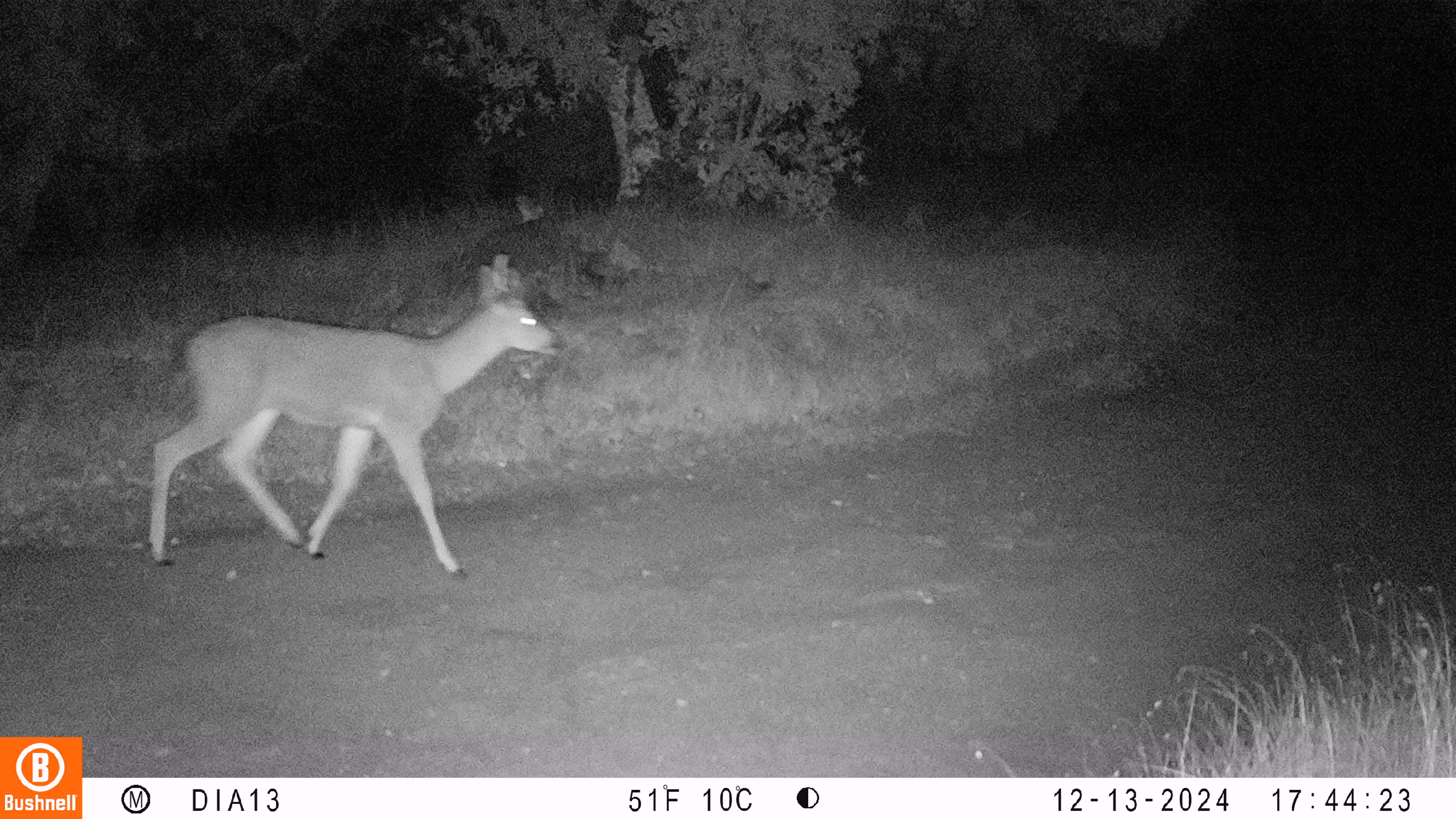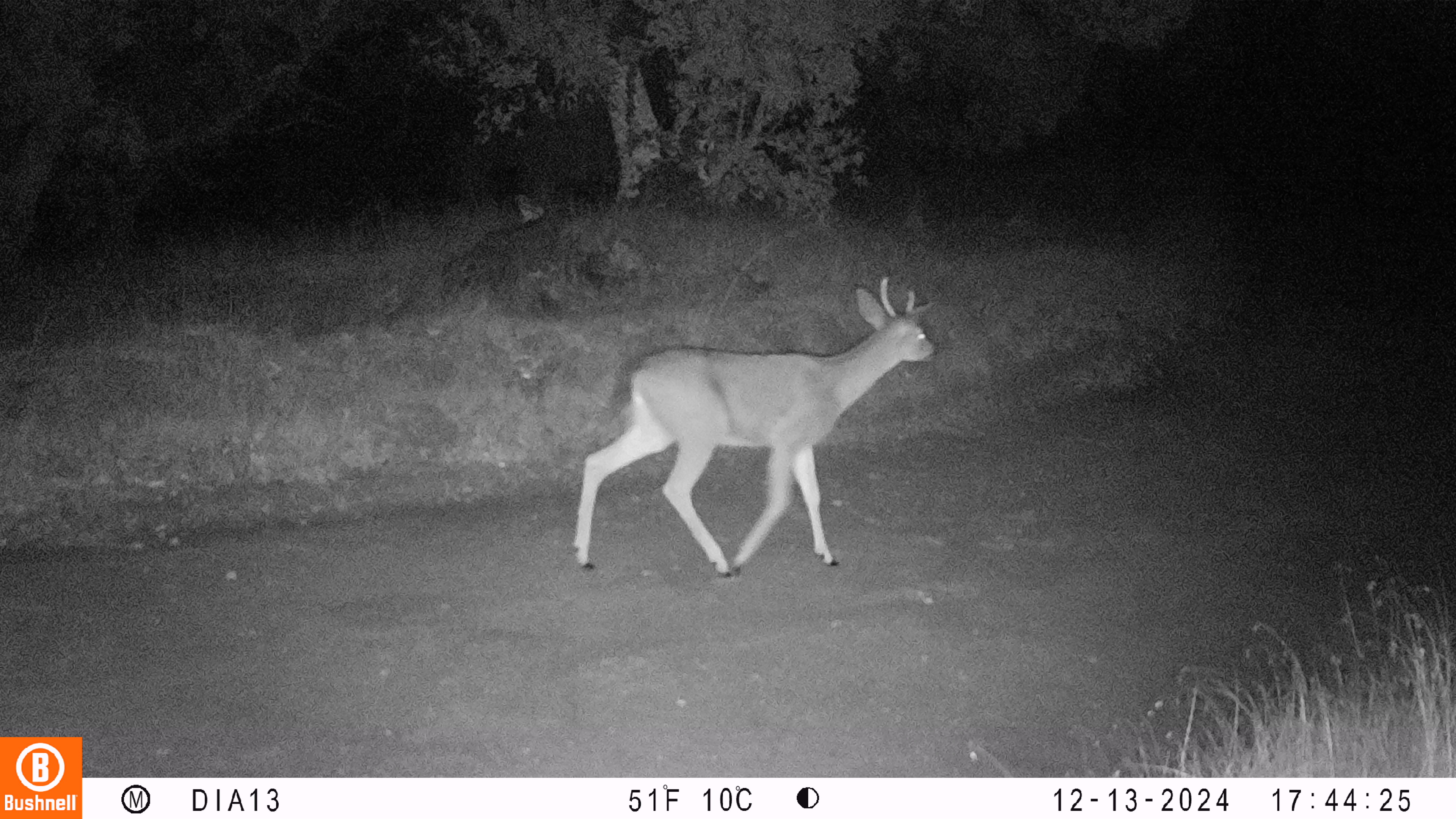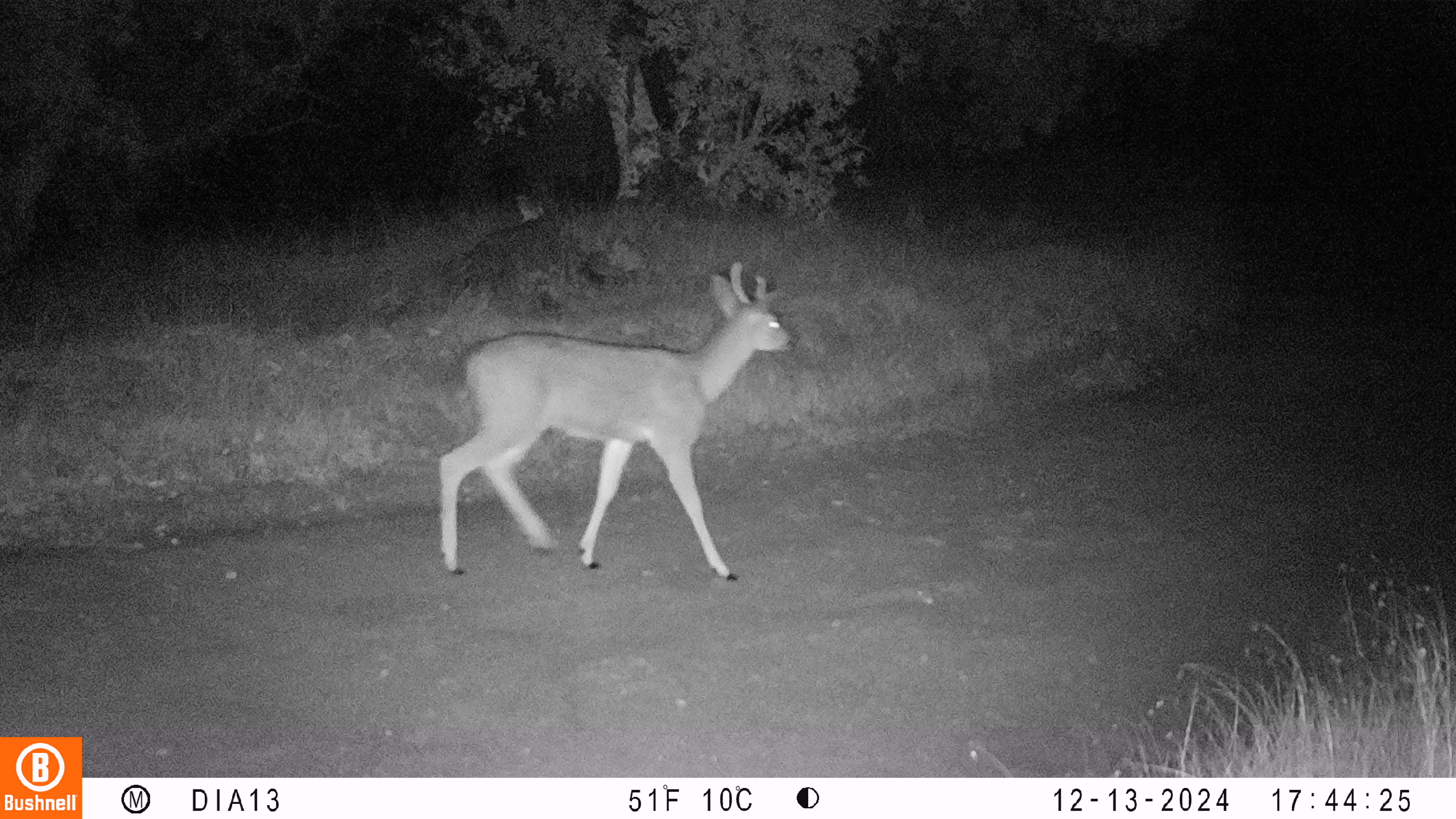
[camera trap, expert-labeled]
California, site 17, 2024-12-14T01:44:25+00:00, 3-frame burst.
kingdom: Animalia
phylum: Chordata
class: Mammalia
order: Artiodactyla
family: Cervidae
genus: Odocoileus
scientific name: Odocoileus hemionus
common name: mule deer